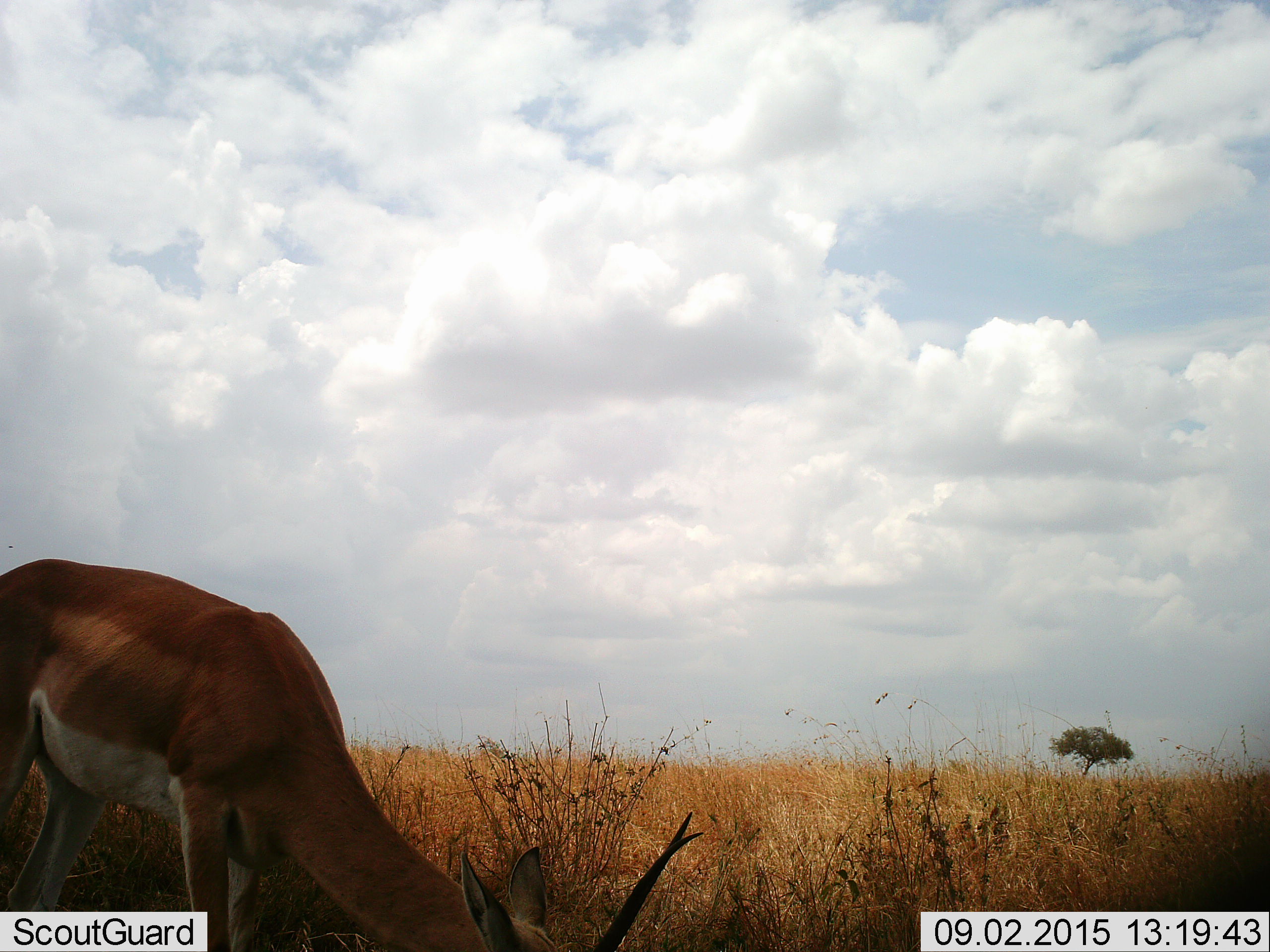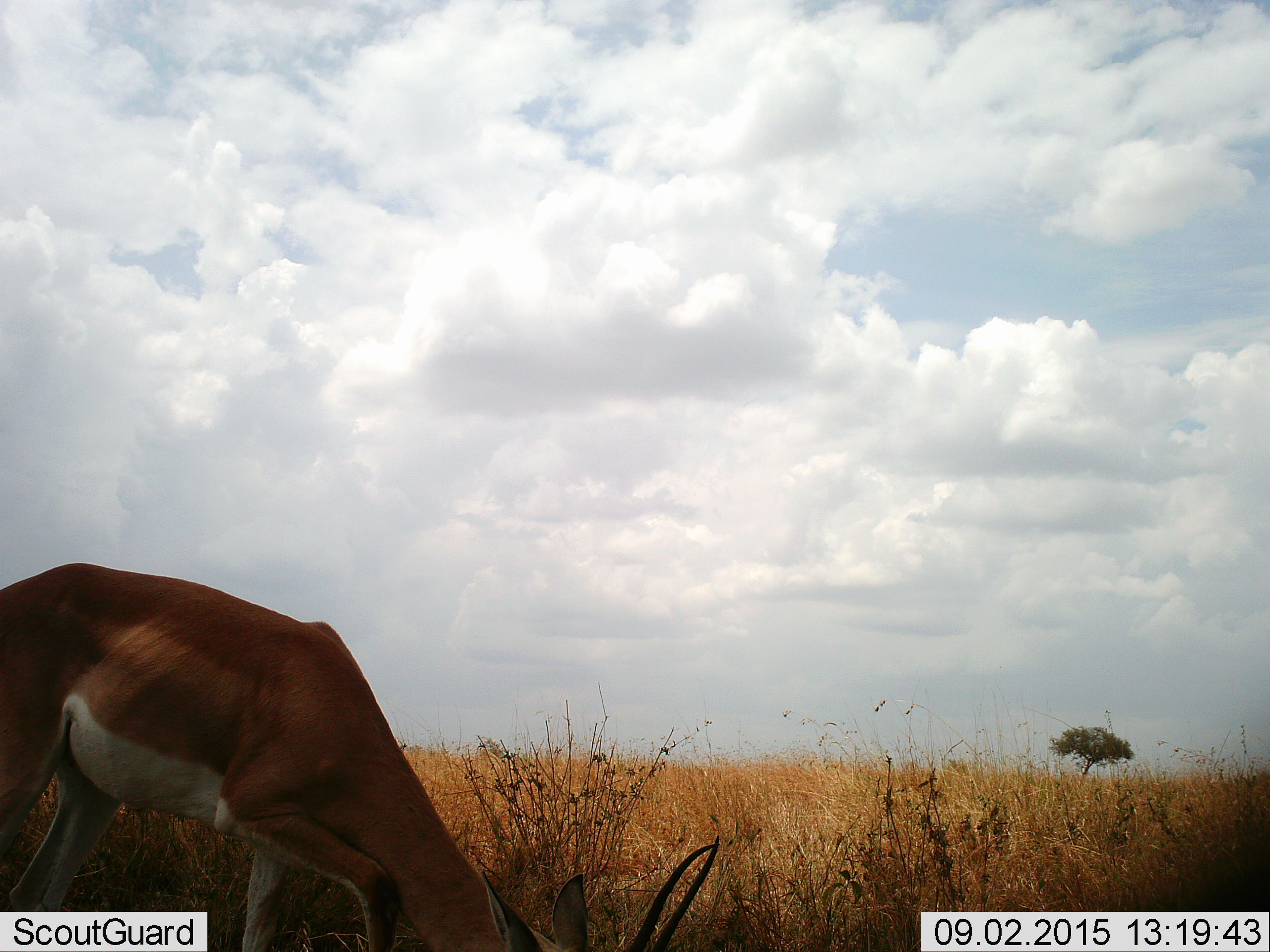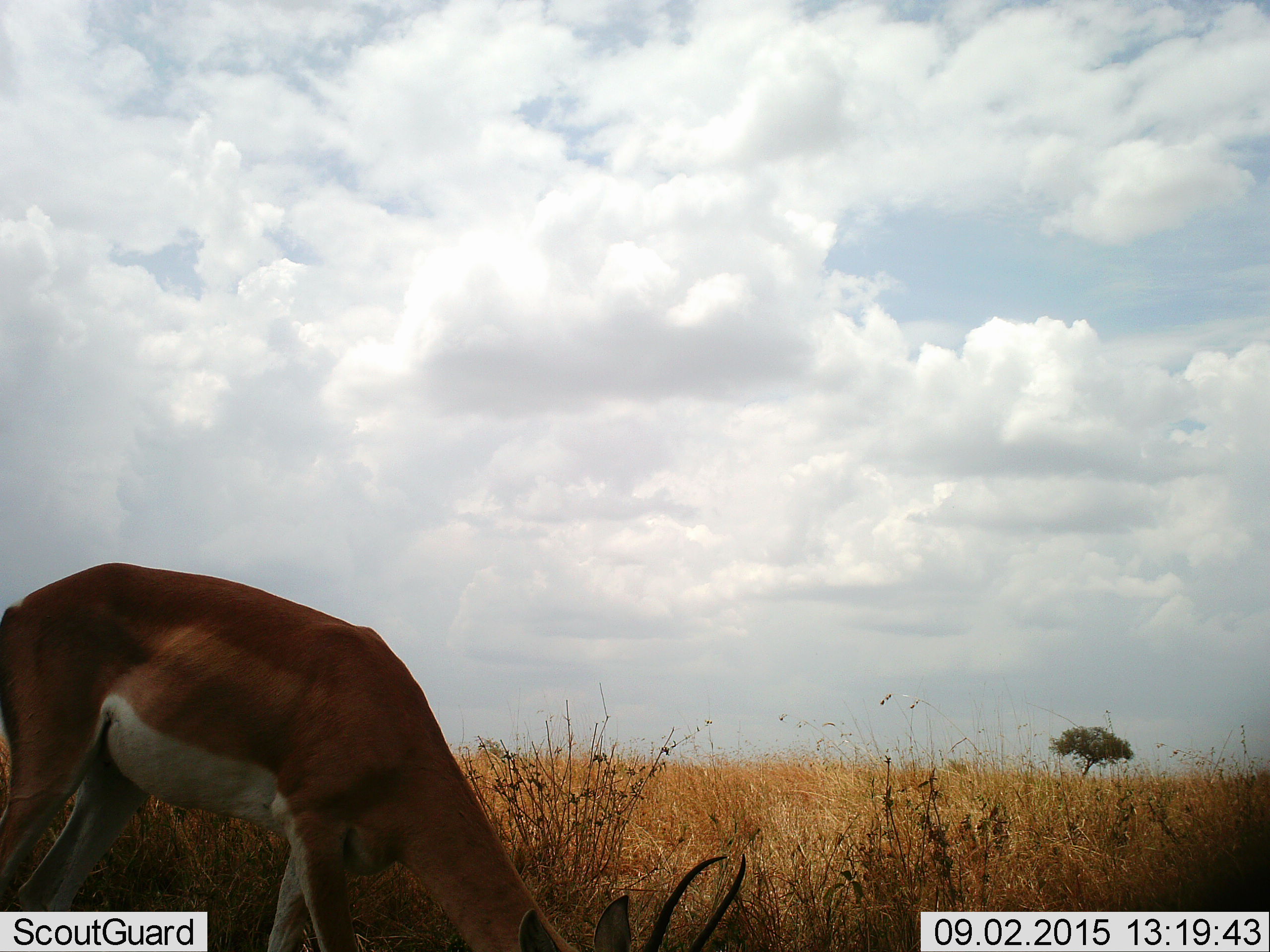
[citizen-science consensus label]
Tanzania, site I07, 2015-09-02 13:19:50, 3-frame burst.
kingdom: Animalia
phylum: Chordata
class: Mammalia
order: Artiodactyla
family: Bovidae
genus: Nanger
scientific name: Nanger granti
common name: grant's gazelle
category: gazellegrants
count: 1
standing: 25%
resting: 0%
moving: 12%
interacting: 0%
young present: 0%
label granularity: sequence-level